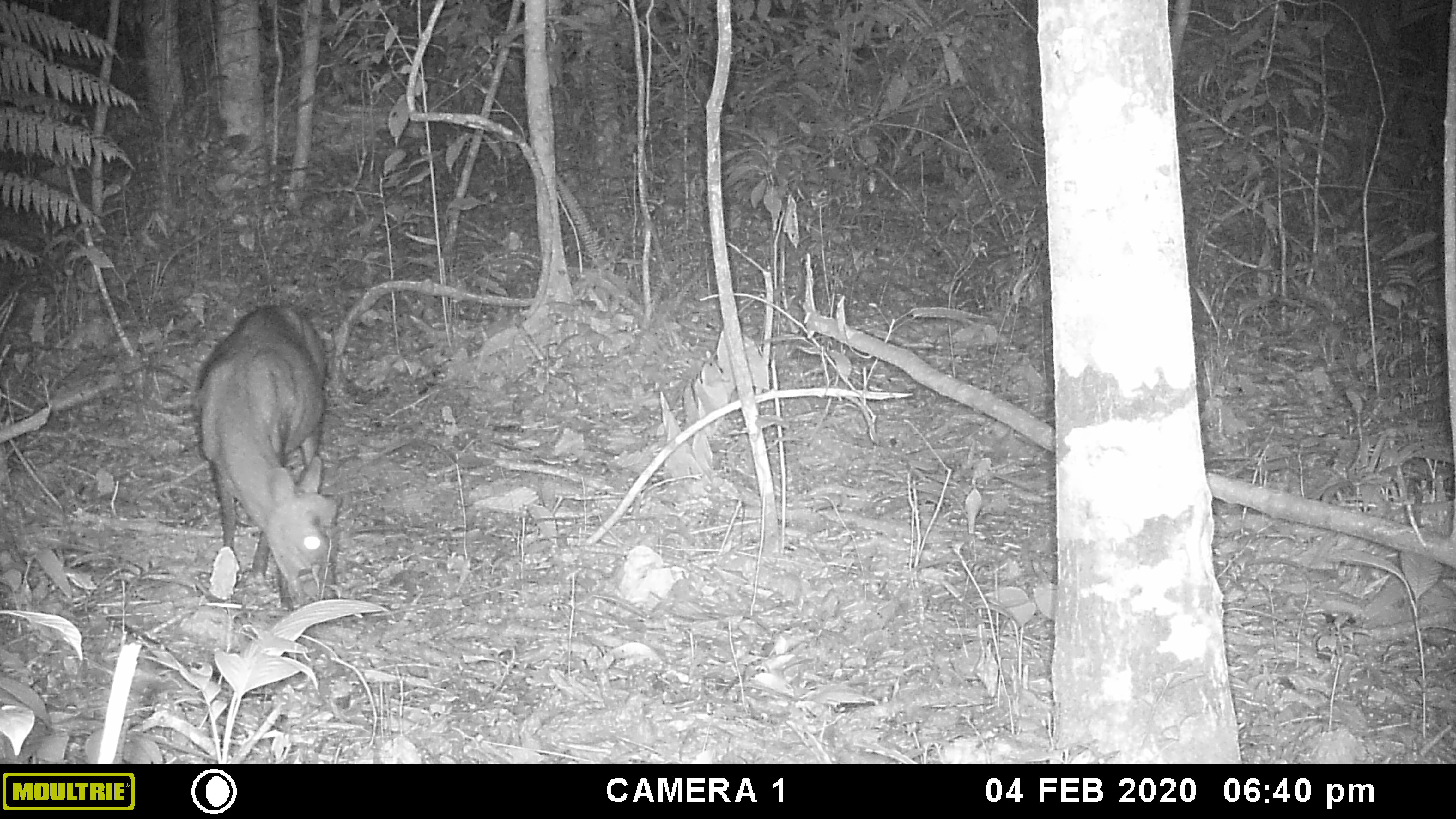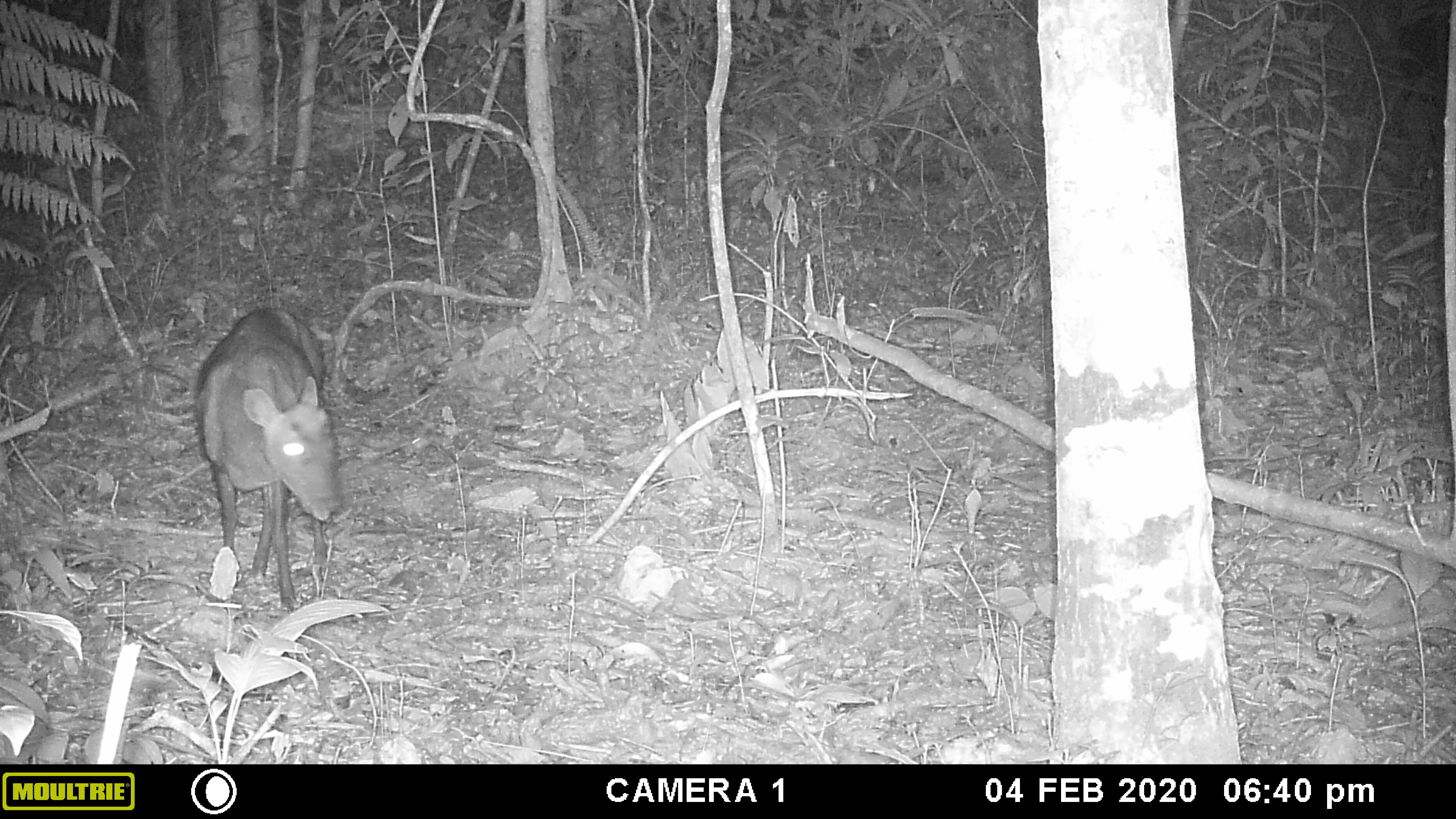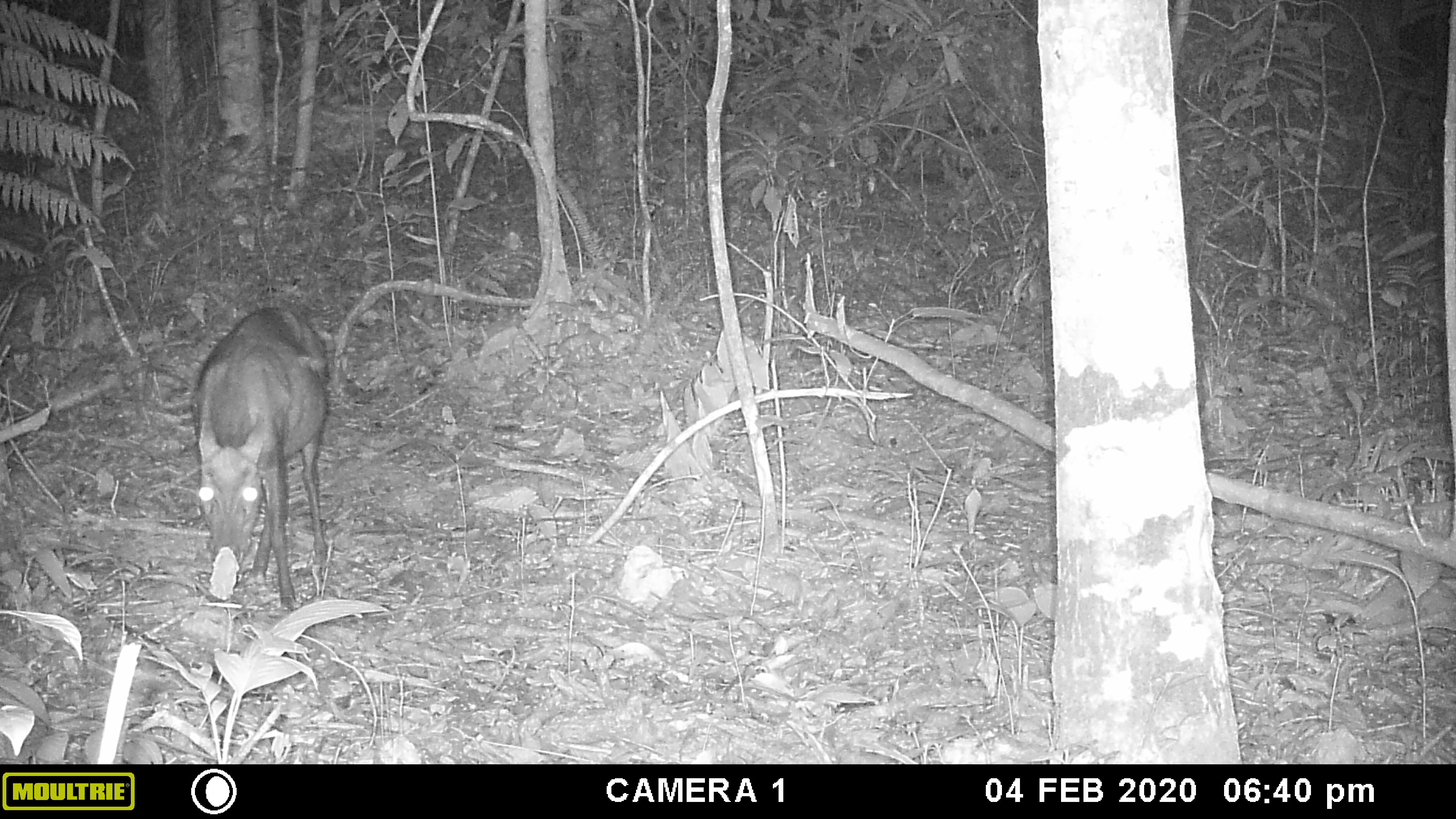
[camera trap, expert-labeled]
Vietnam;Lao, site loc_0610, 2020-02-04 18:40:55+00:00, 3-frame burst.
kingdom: Animalia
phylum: Chordata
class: Mammalia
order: Artiodactyla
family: Cervidae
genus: Muntiacus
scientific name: Muntiacus rooseveltorum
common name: roosevelt's muntjac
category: roosevelts muntjac group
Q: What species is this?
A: Roosevelts muntjac group (roosevelt's muntjac) (Muntiacus rooseveltorum).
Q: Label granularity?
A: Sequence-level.